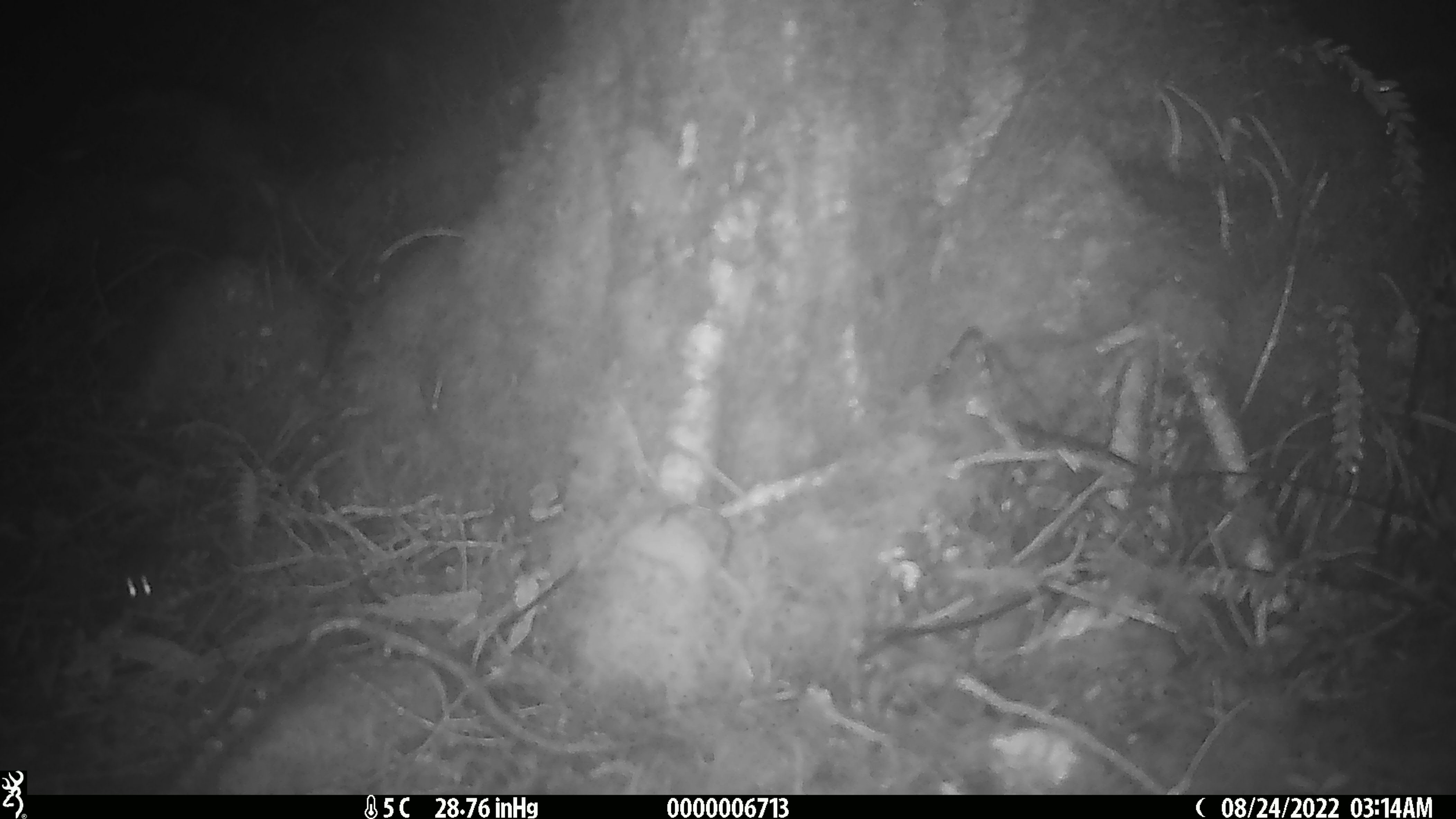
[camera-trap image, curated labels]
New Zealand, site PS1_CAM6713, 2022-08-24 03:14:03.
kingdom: Animalia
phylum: Chordata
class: Mammalia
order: Rodentia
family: Muridae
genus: Mus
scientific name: Mus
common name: mouse